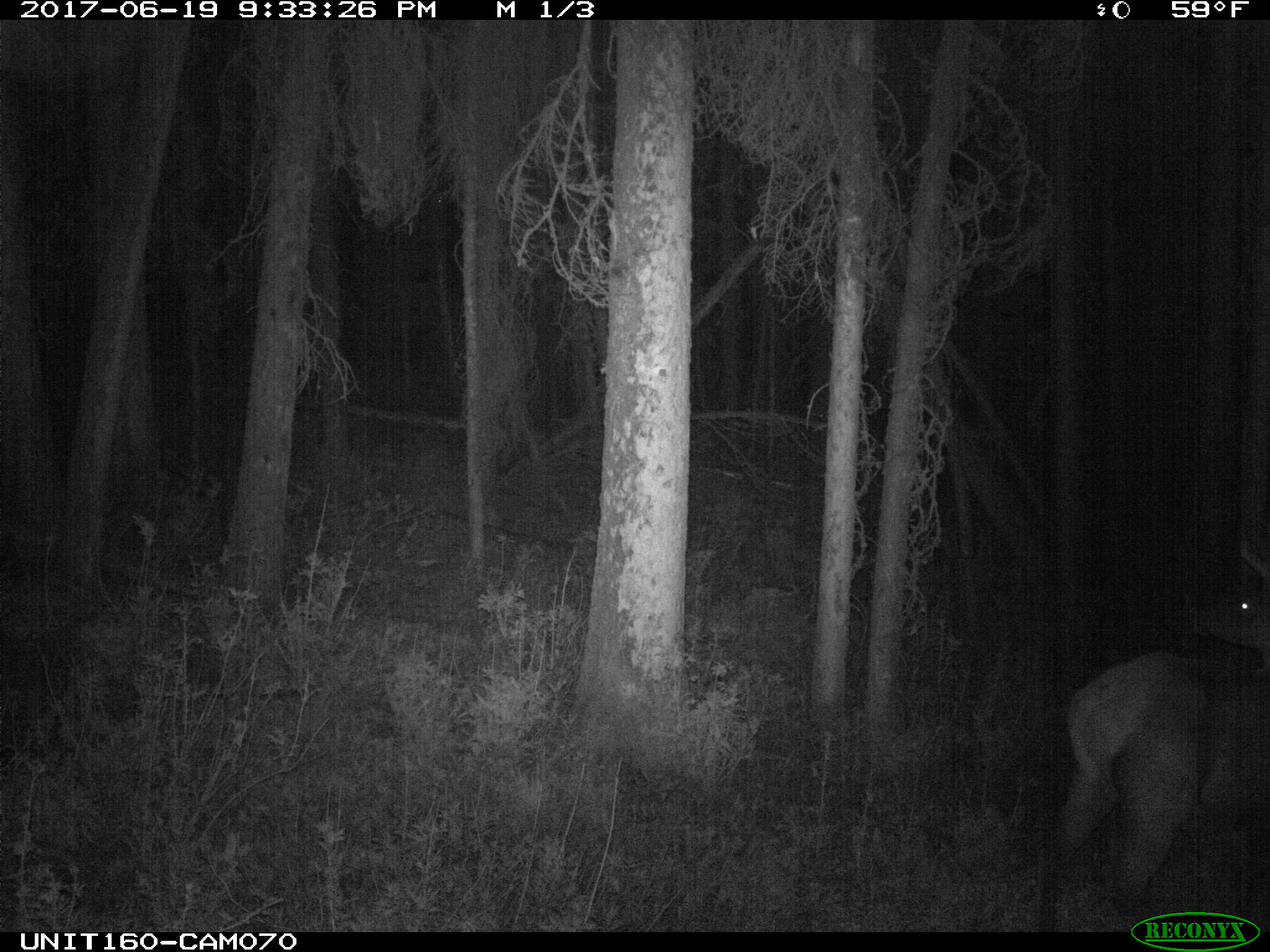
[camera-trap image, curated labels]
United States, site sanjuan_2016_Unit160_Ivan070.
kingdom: Animalia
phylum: Chordata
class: Mammalia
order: Artiodactyla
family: Cervidae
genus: Cervus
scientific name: Cervus elaphus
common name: red deer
Cervus elaphus (red deer).